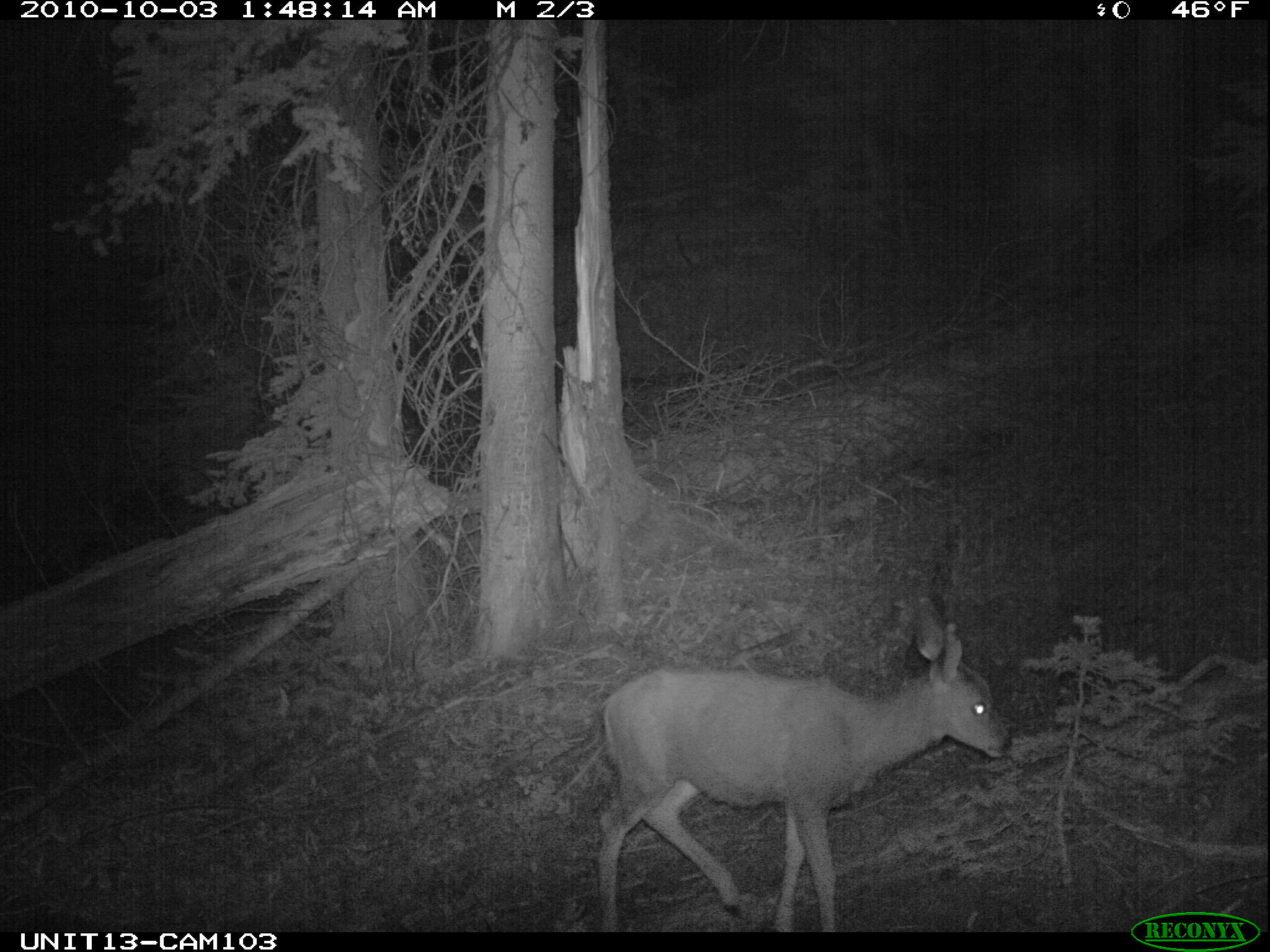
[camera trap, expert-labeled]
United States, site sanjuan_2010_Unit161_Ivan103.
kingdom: Animalia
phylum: Chordata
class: Mammalia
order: Artiodactyla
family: Cervidae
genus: Odocoileus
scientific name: Odocoileus hemionus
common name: mule deer